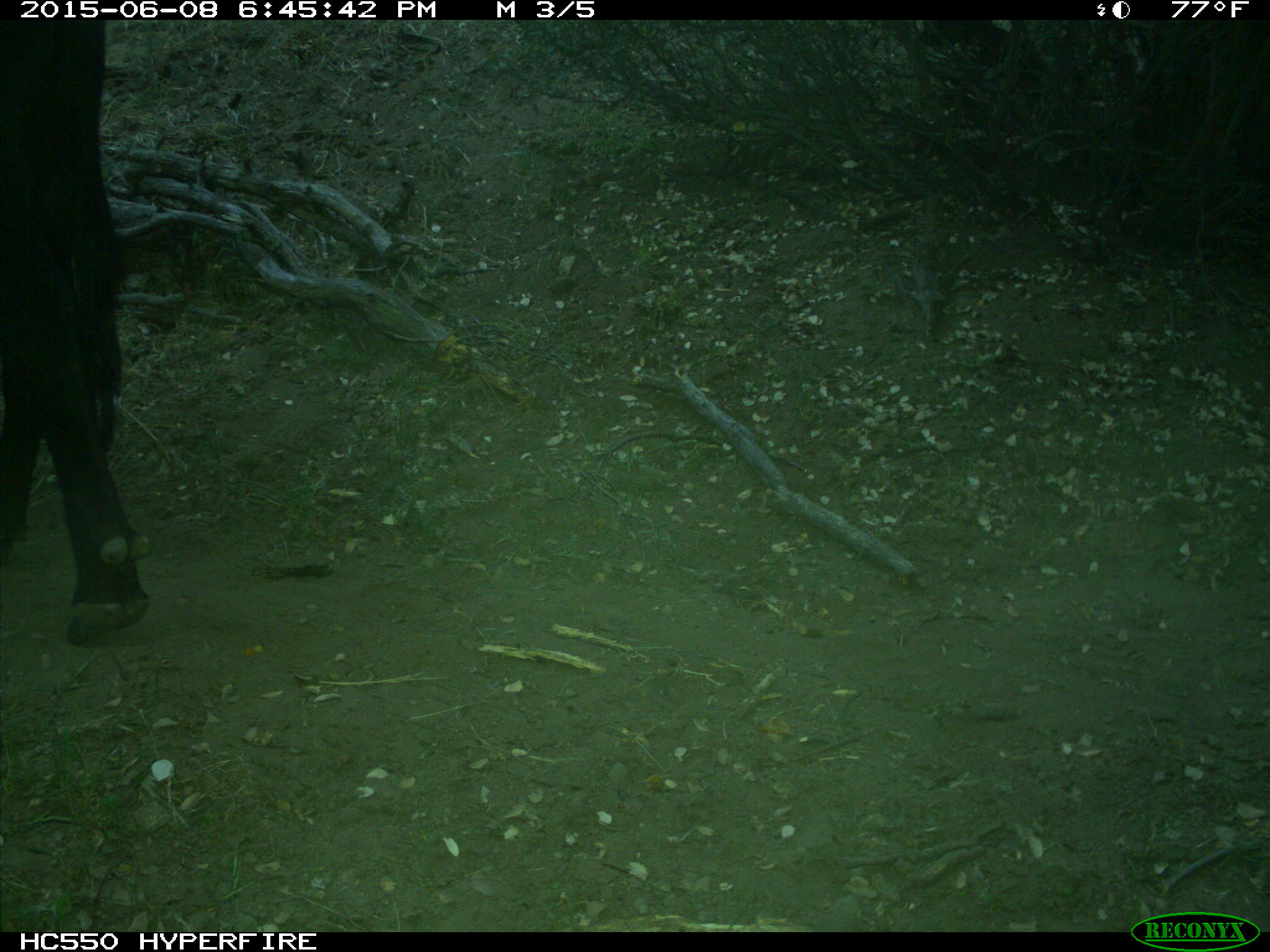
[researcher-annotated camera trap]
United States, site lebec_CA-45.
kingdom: Animalia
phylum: Chordata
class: Mammalia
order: Artiodactyla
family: Bovidae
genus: Bos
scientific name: Bos taurus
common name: domestic cow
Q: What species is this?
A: Bos taurus (domestic cow).